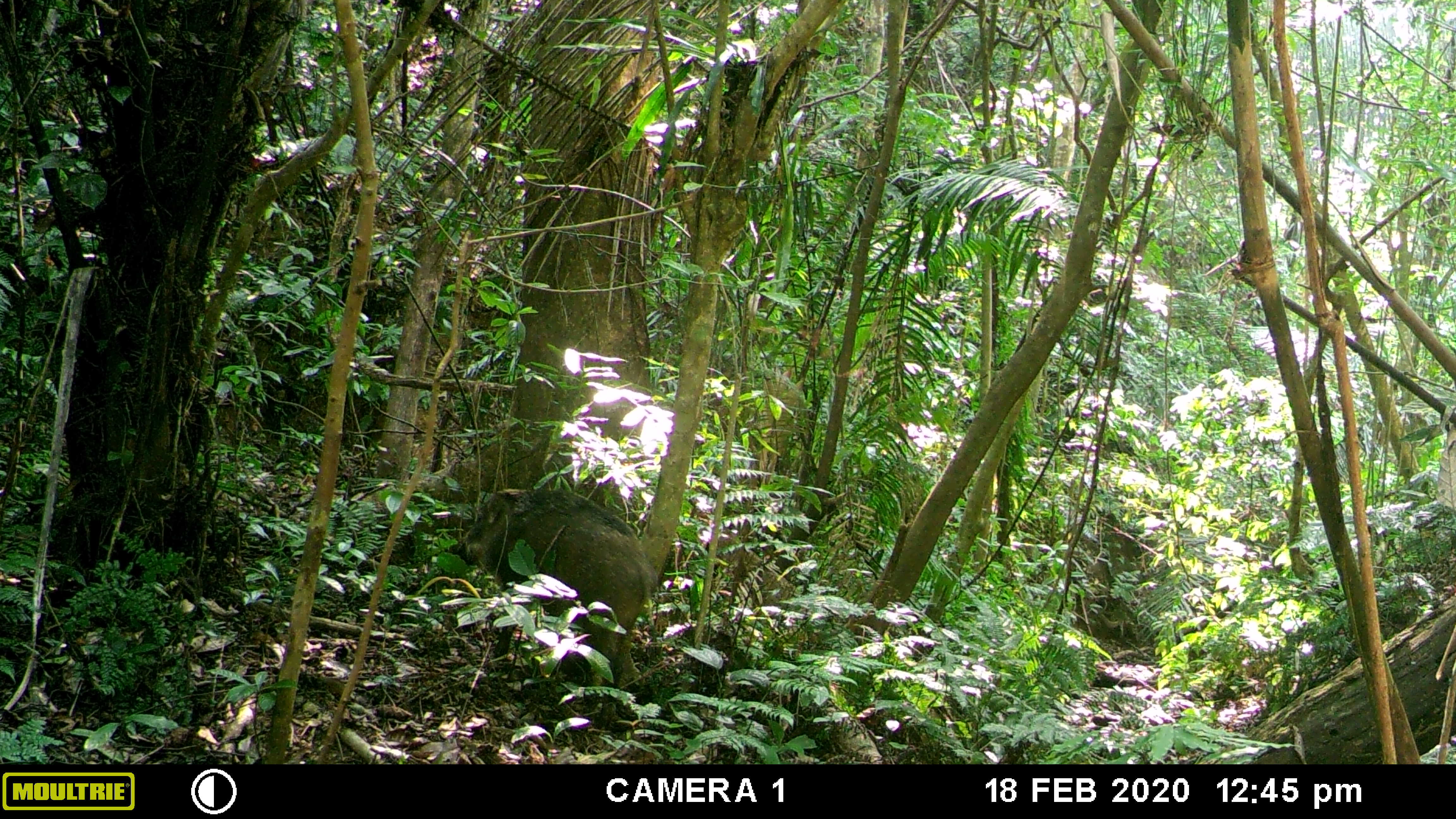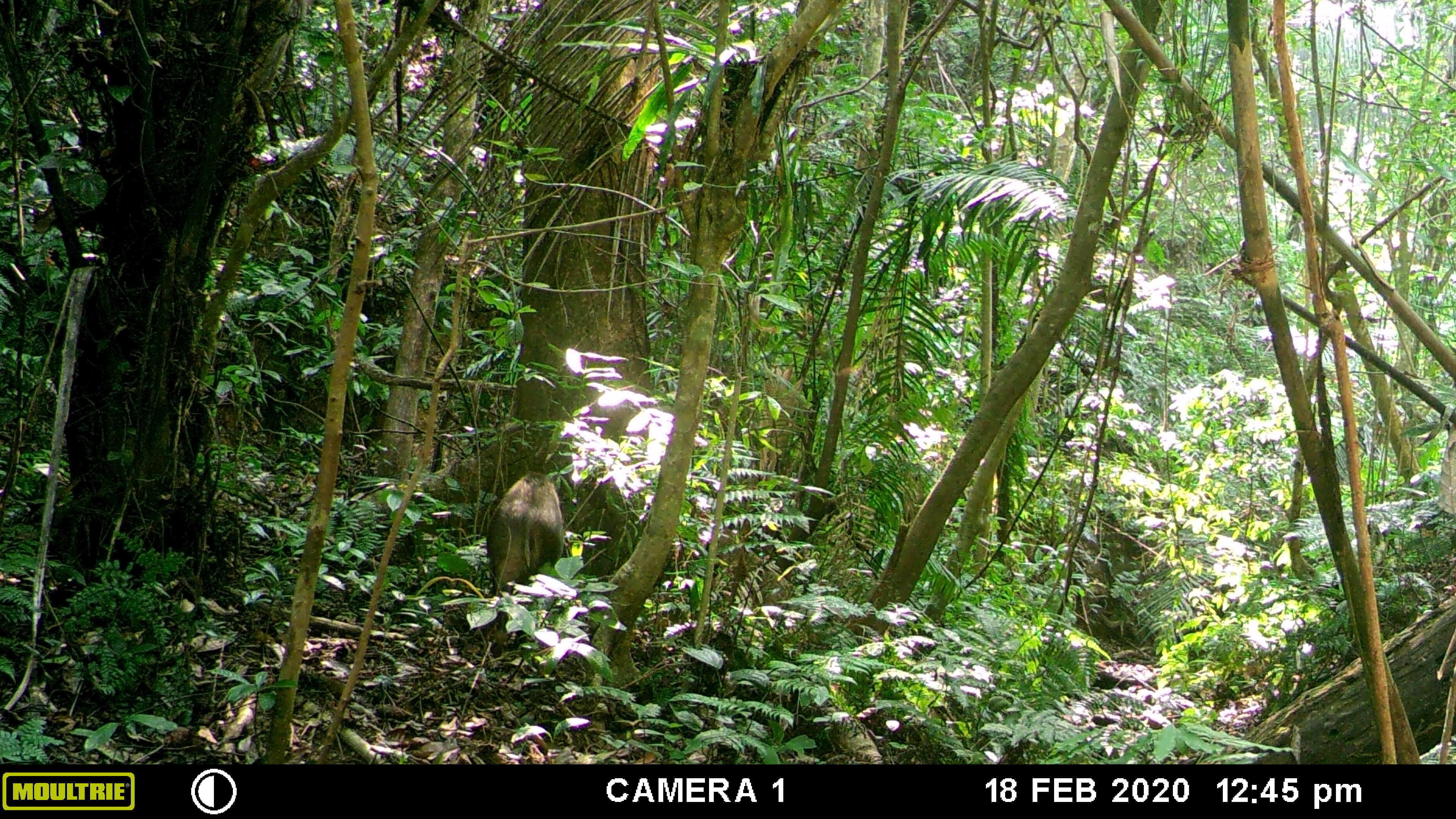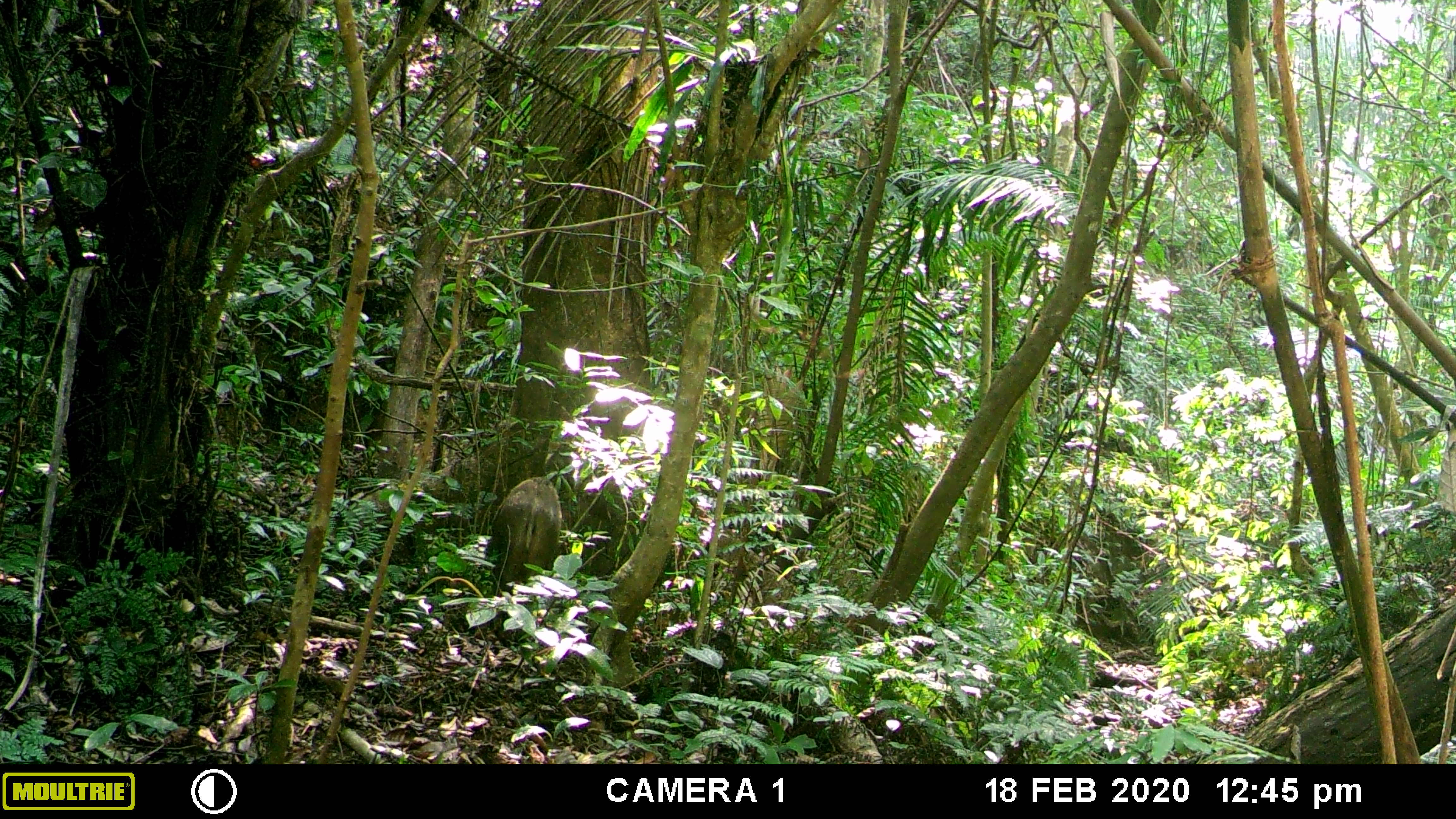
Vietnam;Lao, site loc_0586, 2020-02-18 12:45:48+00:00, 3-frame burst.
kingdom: Animalia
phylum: Chordata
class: Mammalia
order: Artiodactyla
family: Suidae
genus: Sus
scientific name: Sus scrofa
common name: eurasian wild pig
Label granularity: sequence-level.